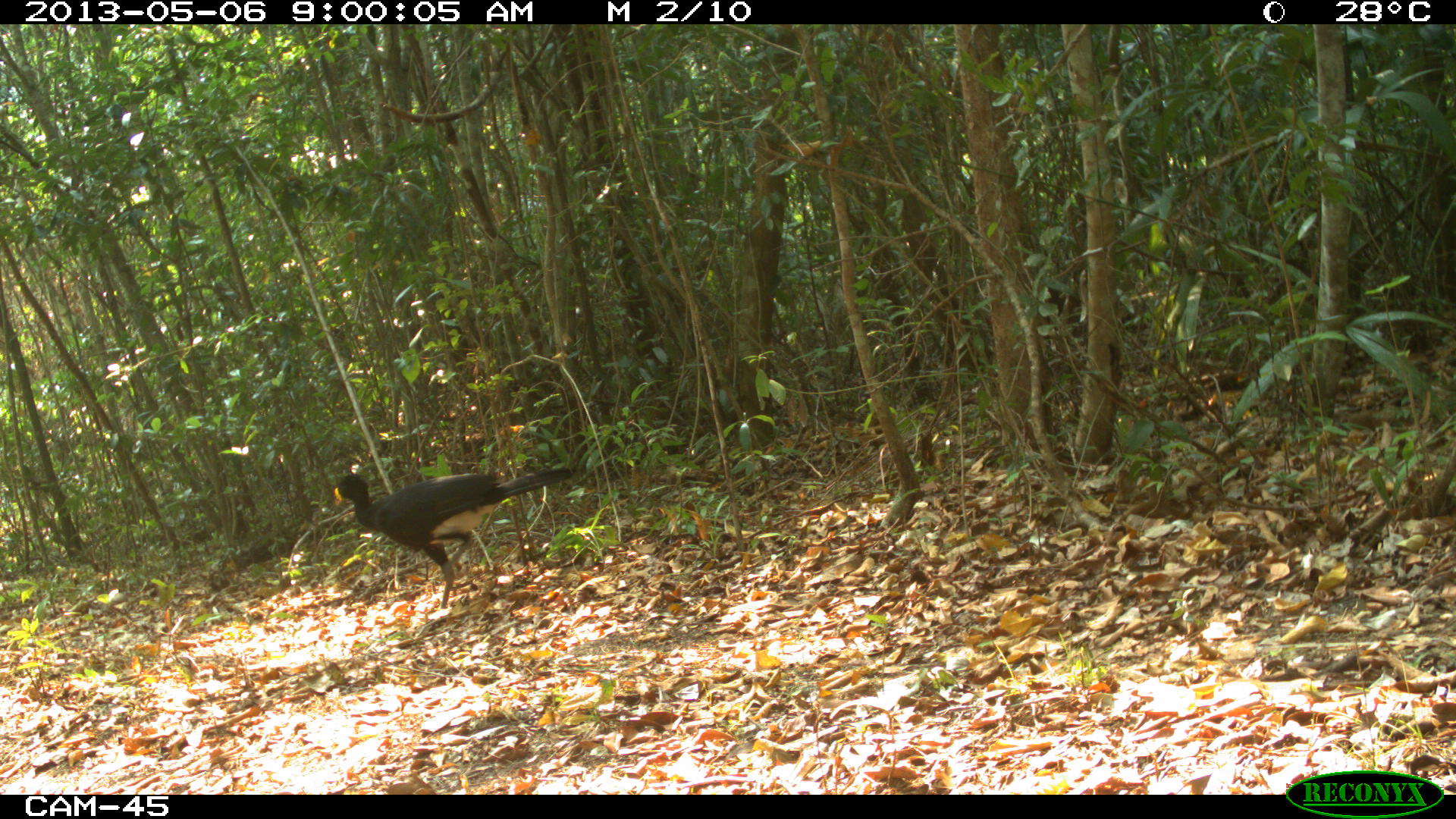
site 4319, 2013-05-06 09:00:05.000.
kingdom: Animalia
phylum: Chordata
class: Aves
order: Galliformes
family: Cracidae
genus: Crax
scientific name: Crax rubra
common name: great curassow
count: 1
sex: male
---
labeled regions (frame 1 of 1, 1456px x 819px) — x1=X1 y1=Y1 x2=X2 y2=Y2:
crax rubra: x1=329 y1=466 x2=572 y2=609